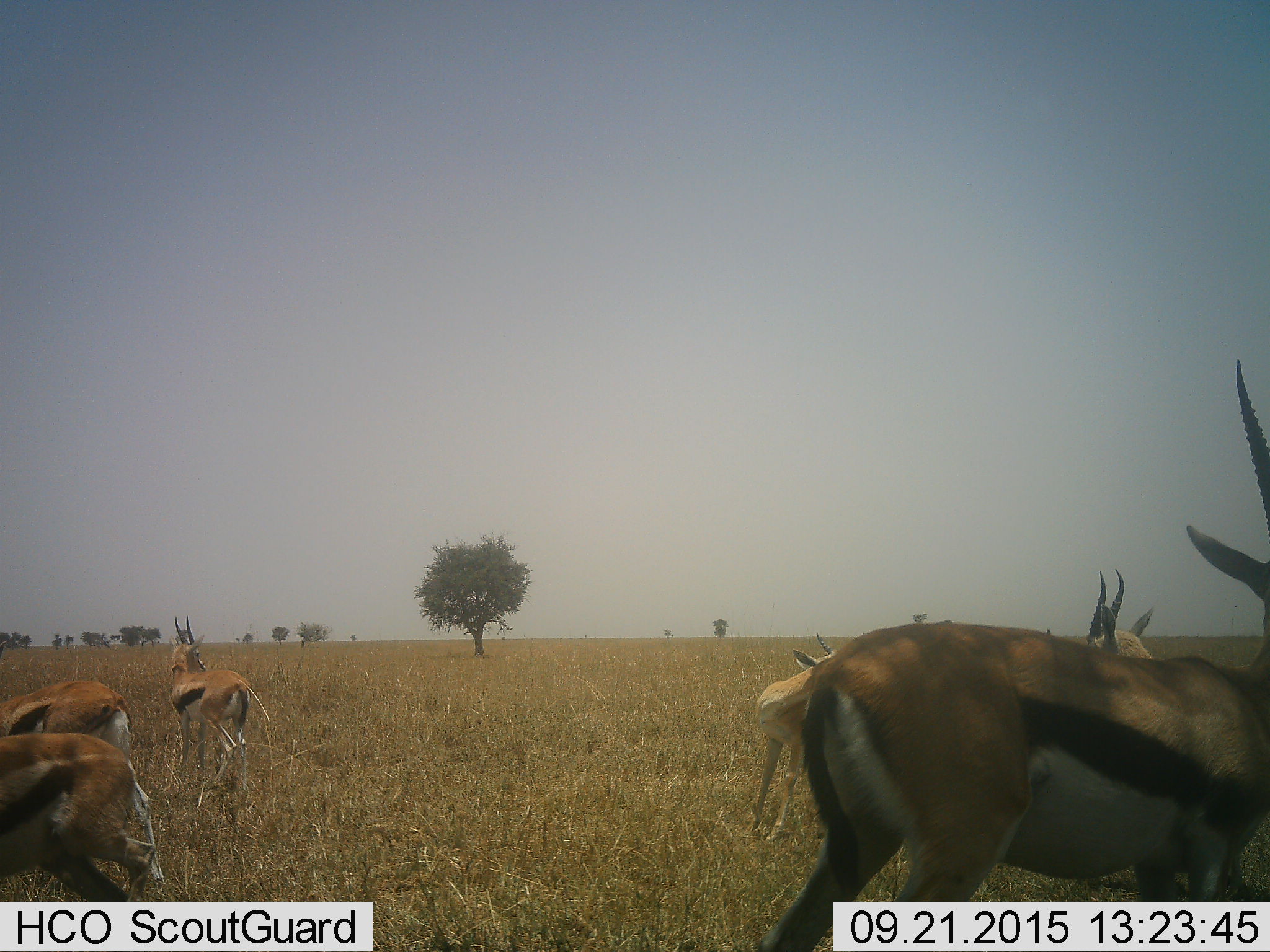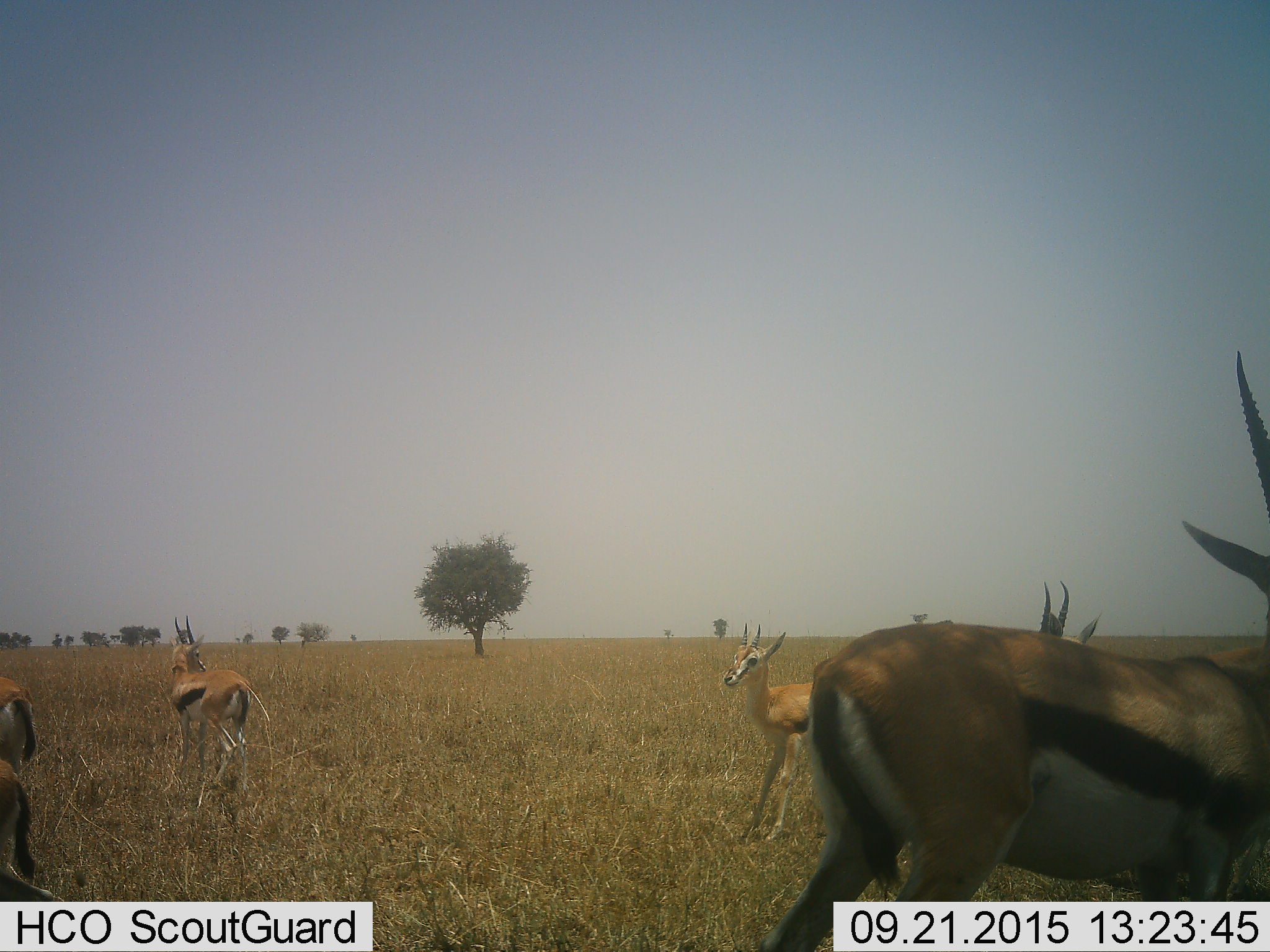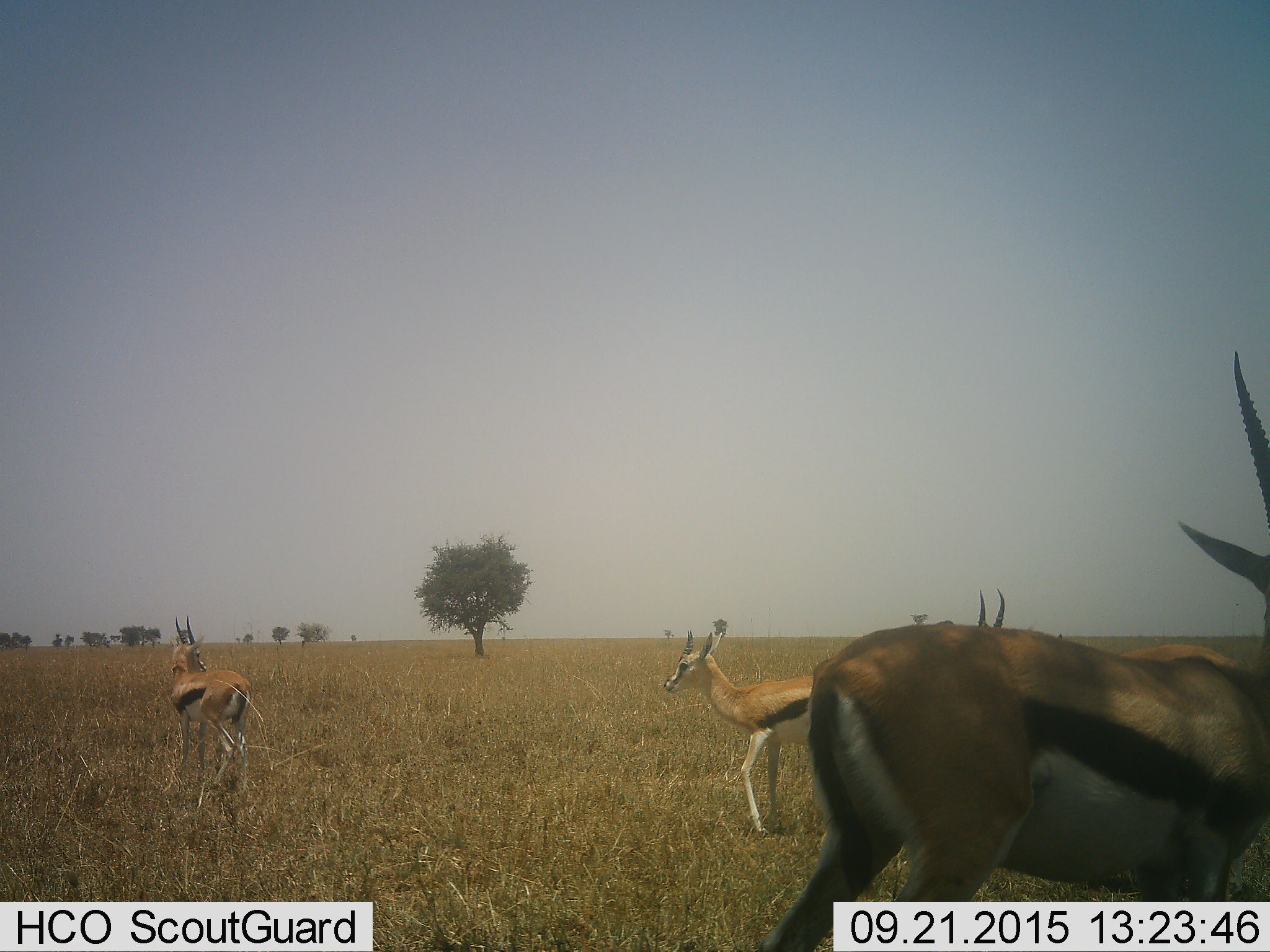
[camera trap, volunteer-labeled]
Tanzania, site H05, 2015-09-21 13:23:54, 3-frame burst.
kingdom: Animalia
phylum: Chordata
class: Mammalia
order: Artiodactyla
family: Bovidae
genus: Eudorcas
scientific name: Eudorcas thomsonii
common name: thomson's gazelle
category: gazellethomsons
Gazellethomsons (thomson's gazelle) (Eudorcas thomsonii), count 6. Behavior (volunteer vote fractions): standing 89%, resting 11%, moving 67%, interacting 11%. Young present (vote fraction): 22%. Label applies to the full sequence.